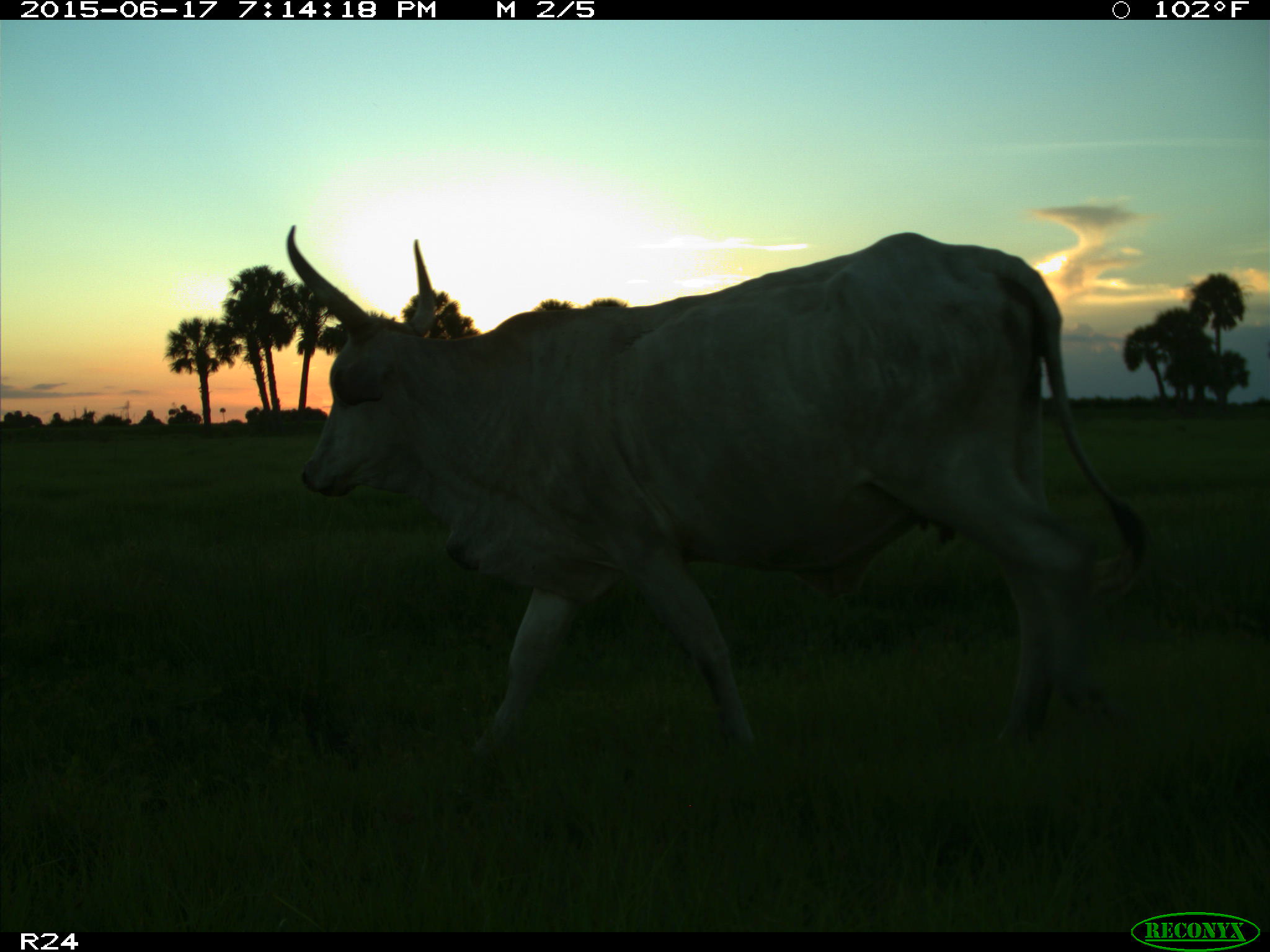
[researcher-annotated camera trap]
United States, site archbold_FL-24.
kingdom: Animalia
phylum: Chordata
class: Mammalia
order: Artiodactyla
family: Bovidae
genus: Bos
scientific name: Bos taurus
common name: domestic cow